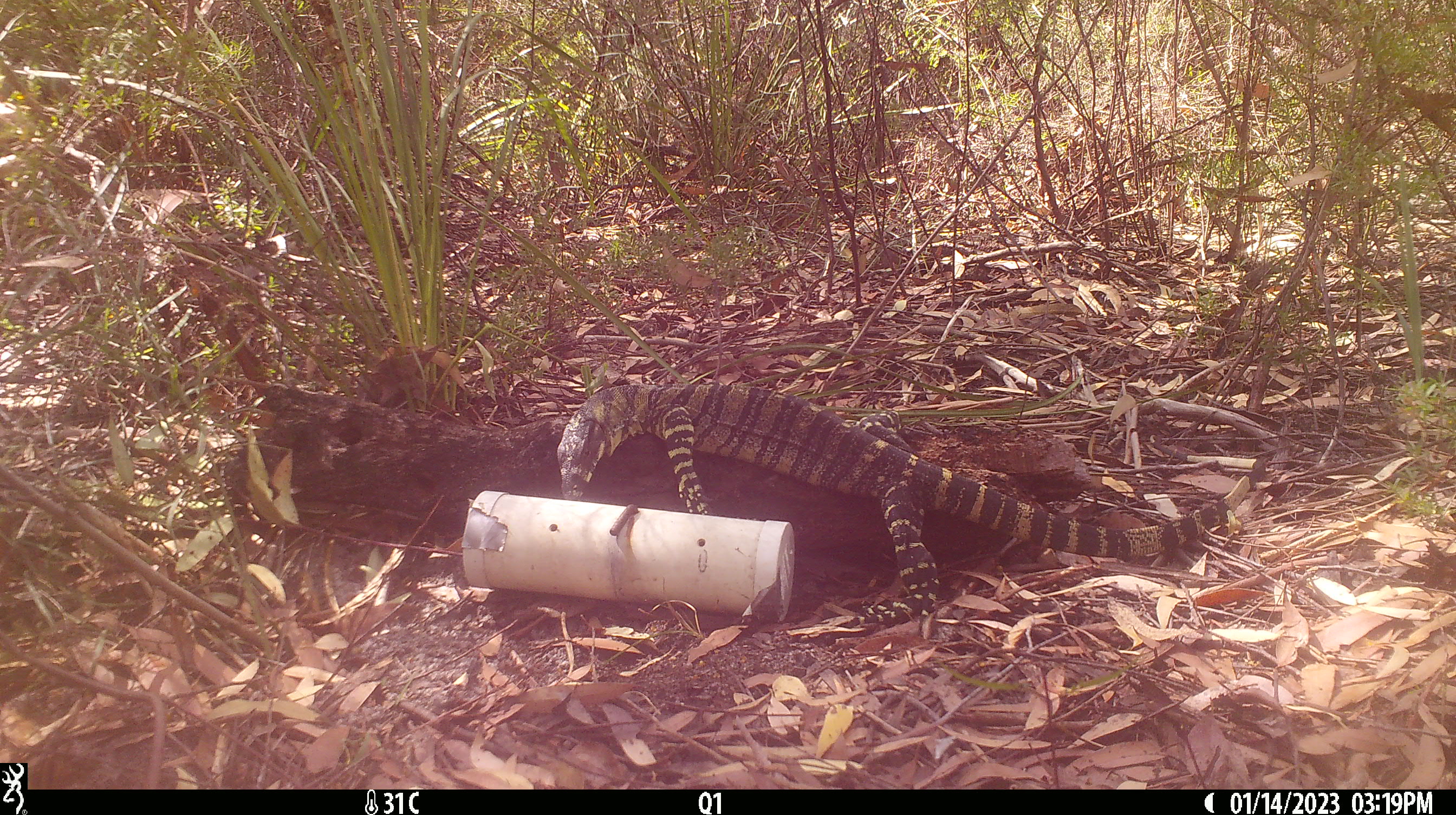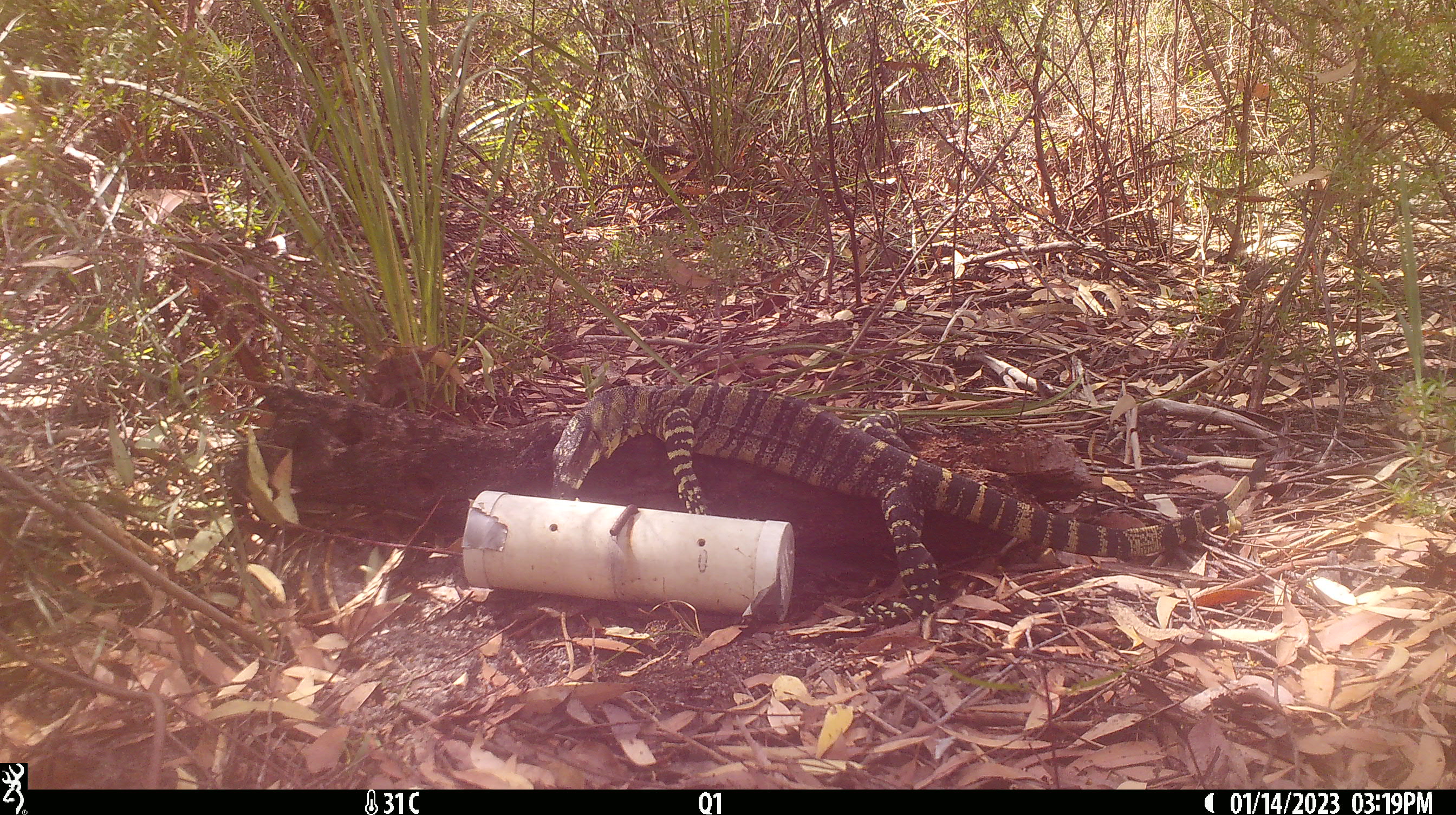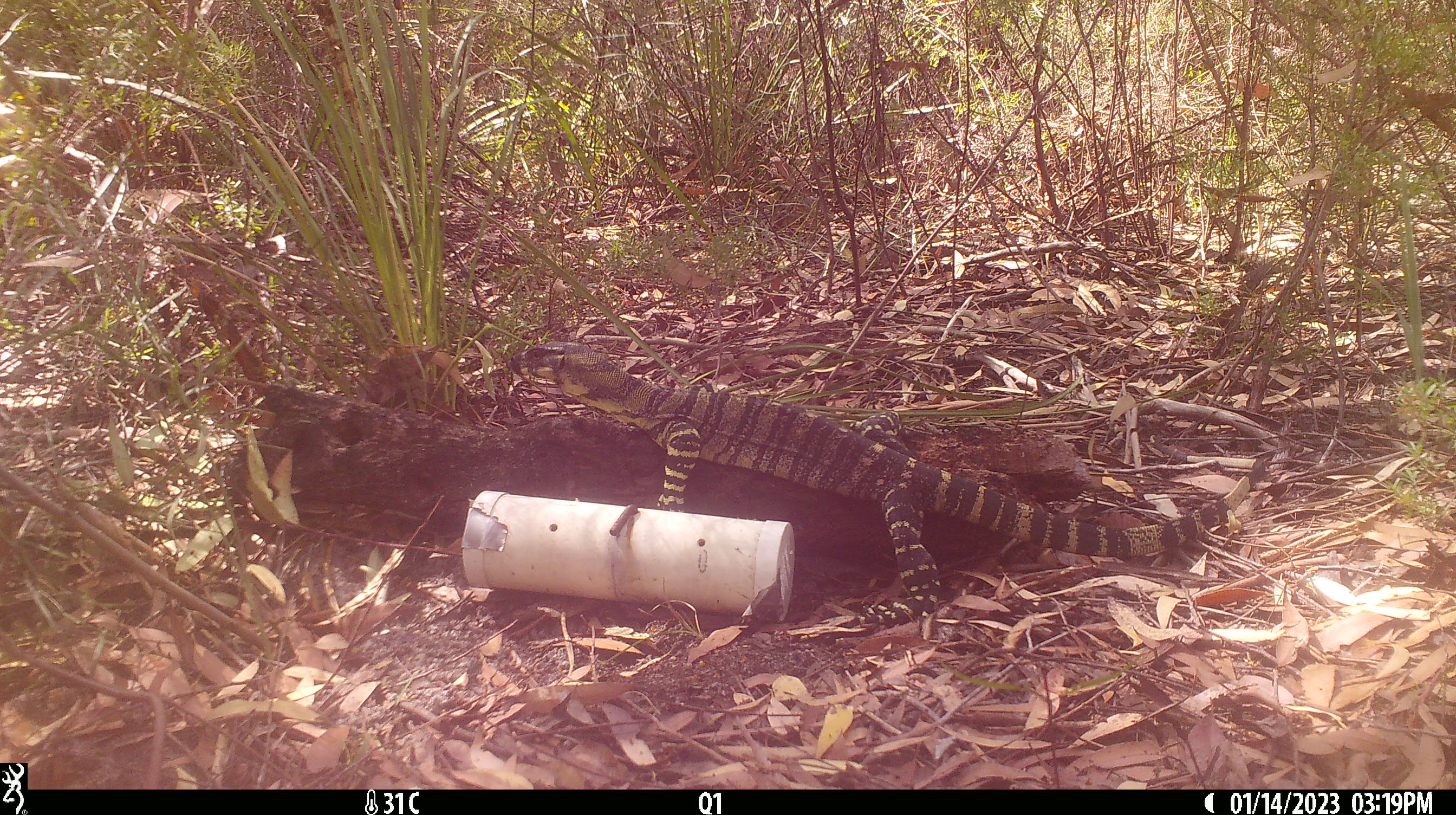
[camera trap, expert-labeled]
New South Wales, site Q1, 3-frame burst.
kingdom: Animalia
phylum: Chordata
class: Reptilia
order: Squamata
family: Varanidae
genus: Varanus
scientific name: Varanus varius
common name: lace monitor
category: goanna